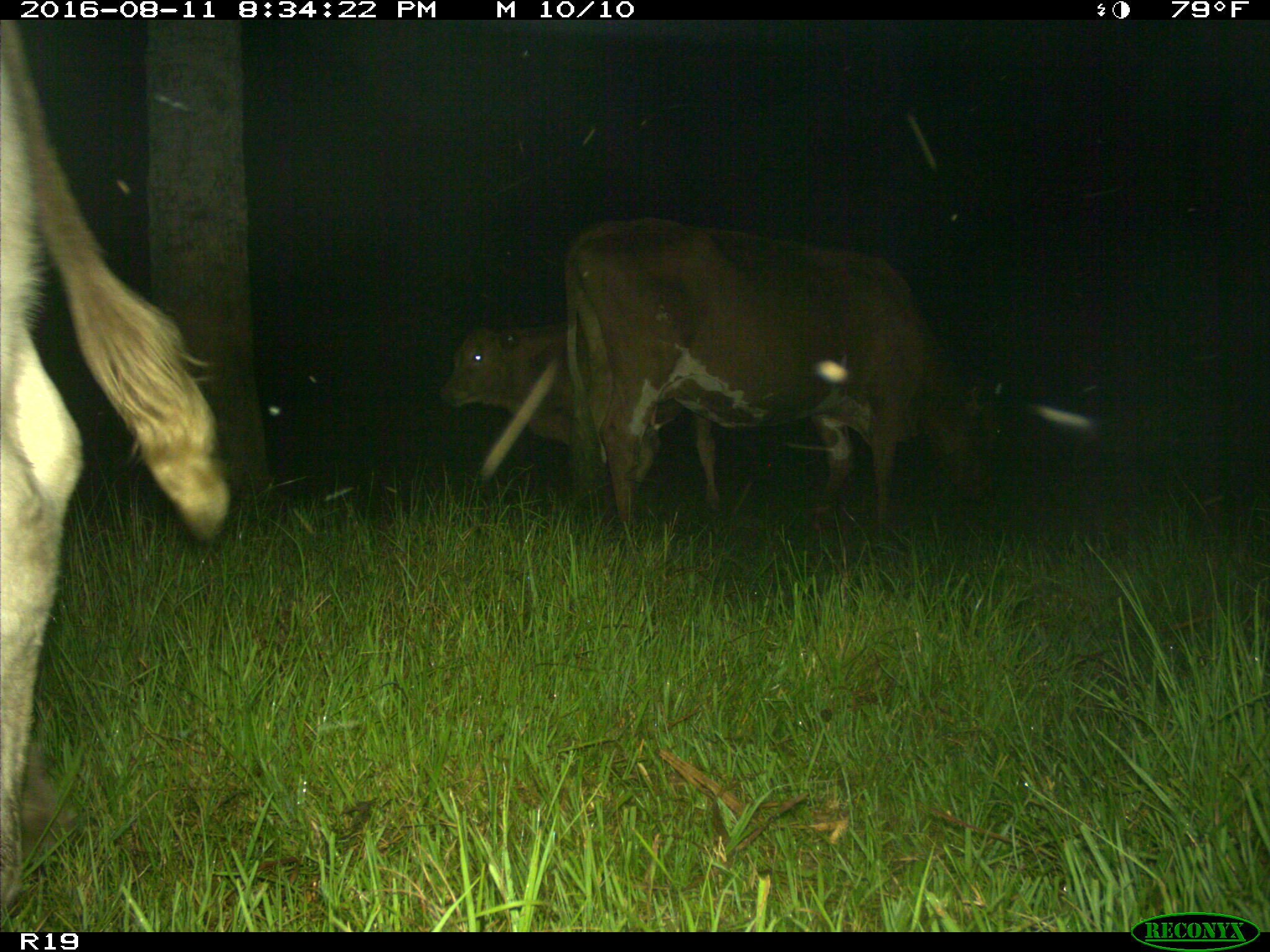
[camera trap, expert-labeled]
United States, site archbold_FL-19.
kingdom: Animalia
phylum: Chordata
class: Mammalia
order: Artiodactyla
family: Bovidae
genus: Bos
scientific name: Bos taurus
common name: domestic cow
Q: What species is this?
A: Bos taurus (domestic cow).